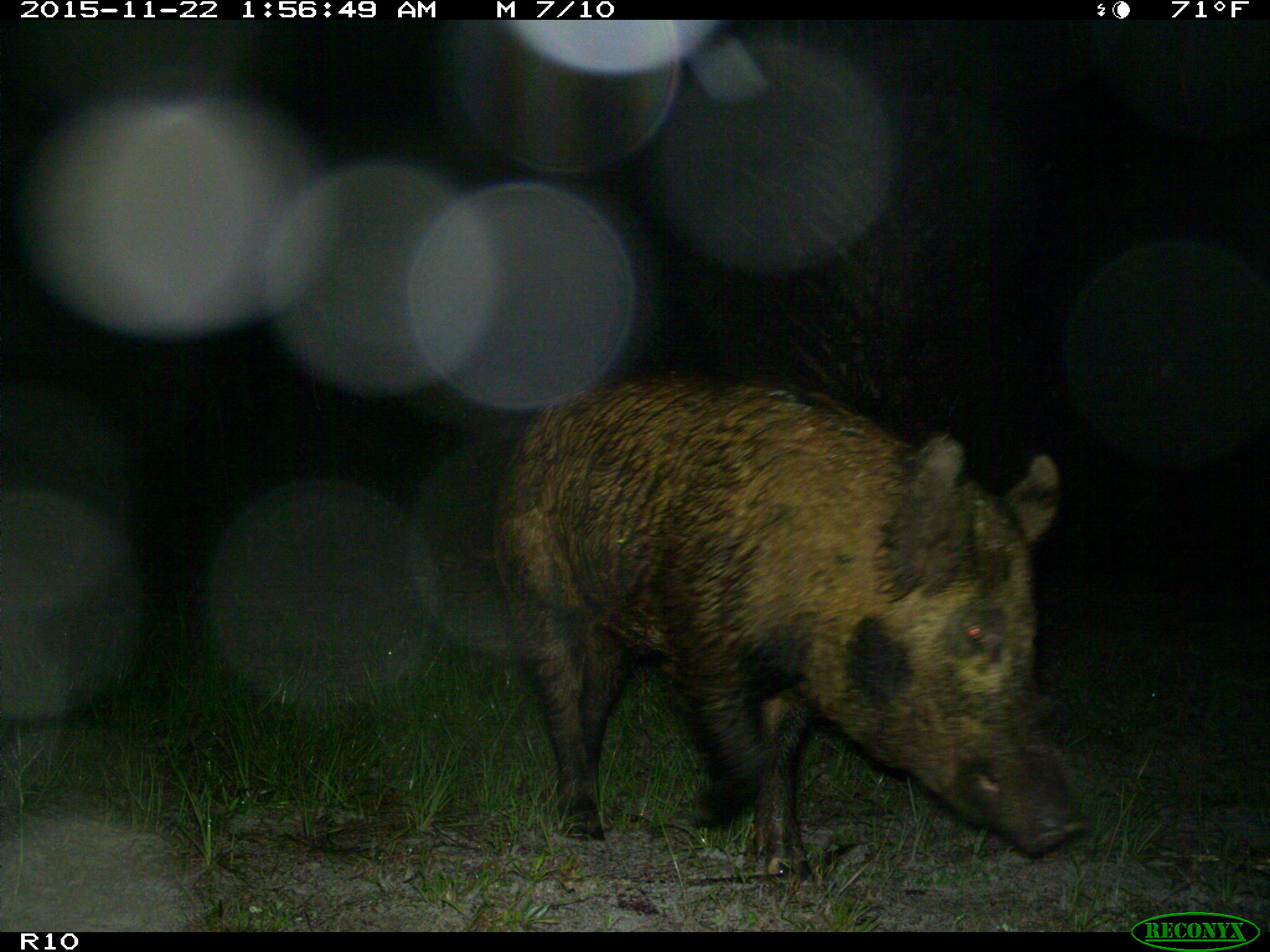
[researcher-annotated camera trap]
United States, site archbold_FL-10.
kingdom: Animalia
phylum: Chordata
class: Mammalia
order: Artiodactyla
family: Suidae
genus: Sus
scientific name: Sus scrofa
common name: wild boar